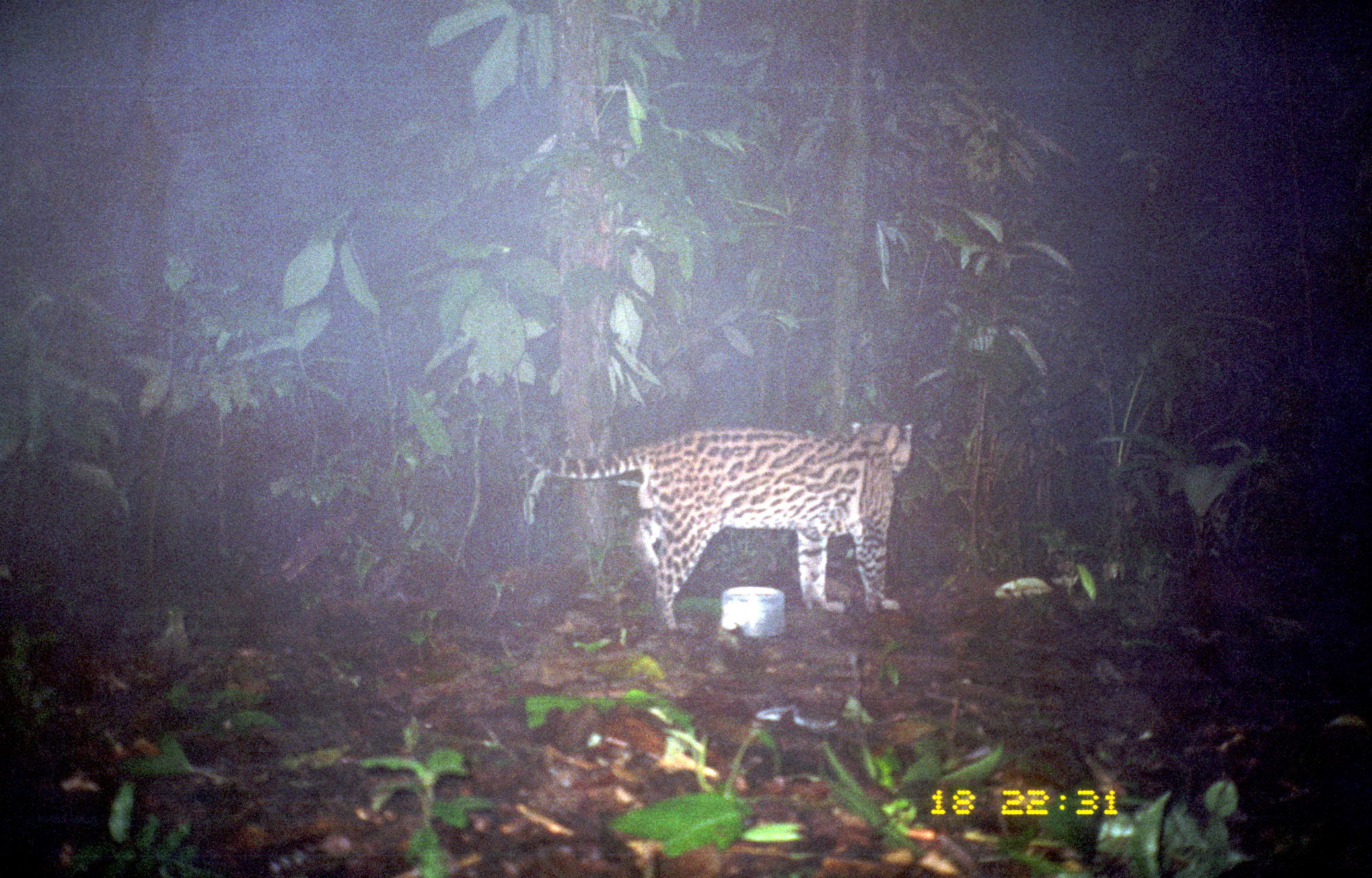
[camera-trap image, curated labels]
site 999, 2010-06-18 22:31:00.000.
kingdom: Animalia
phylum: Chordata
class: Mammalia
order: Carnivora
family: Felidae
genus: Leopardus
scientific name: Leopardus pardalis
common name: ocelot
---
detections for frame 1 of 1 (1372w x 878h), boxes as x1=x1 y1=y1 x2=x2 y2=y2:
leopardus pardalis: x1=519 y1=419 x2=915 y2=629